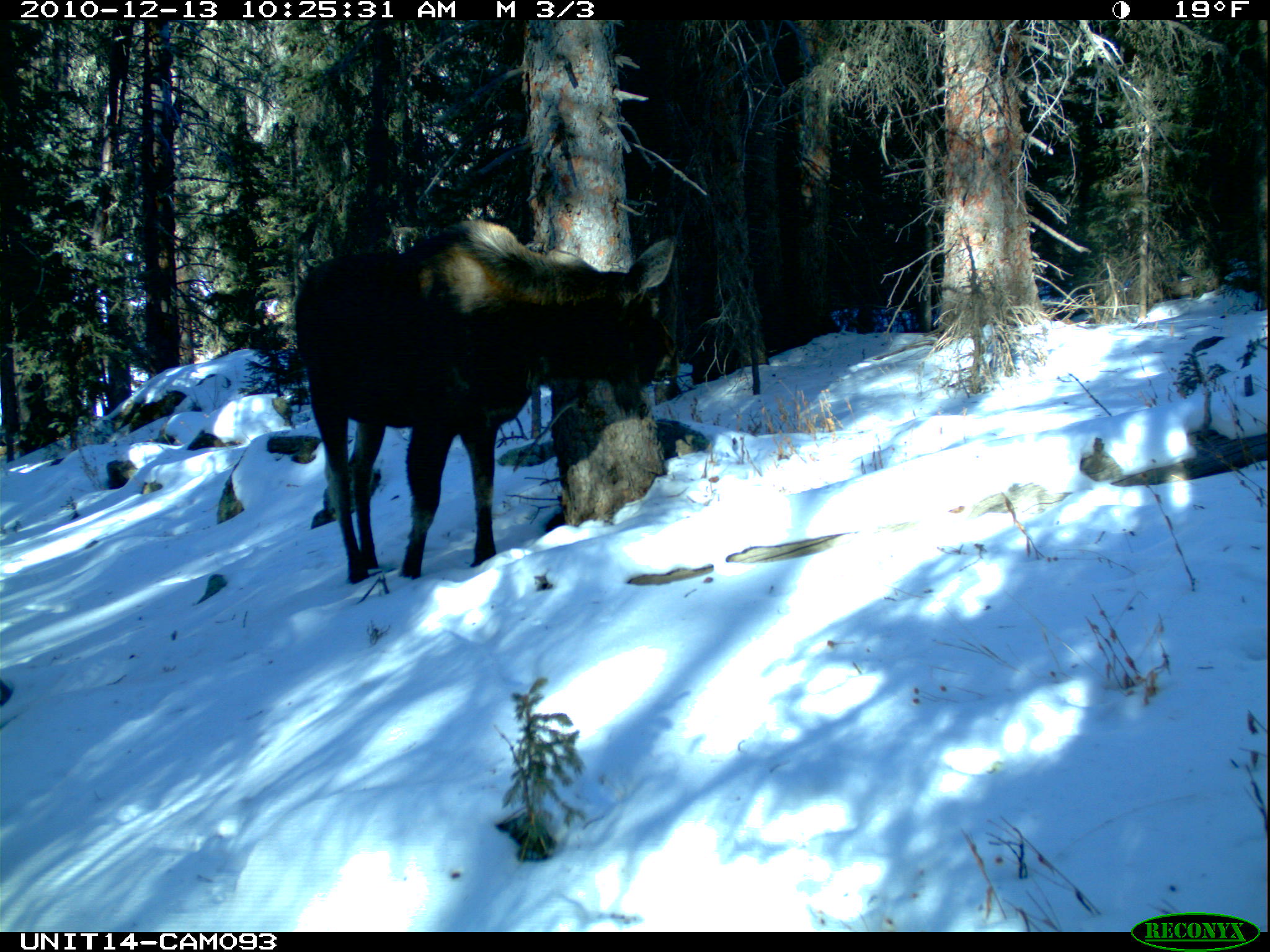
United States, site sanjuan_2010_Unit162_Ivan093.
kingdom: Animalia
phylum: Chordata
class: Mammalia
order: Artiodactyla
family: Cervidae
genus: Alces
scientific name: Alces alces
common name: moose